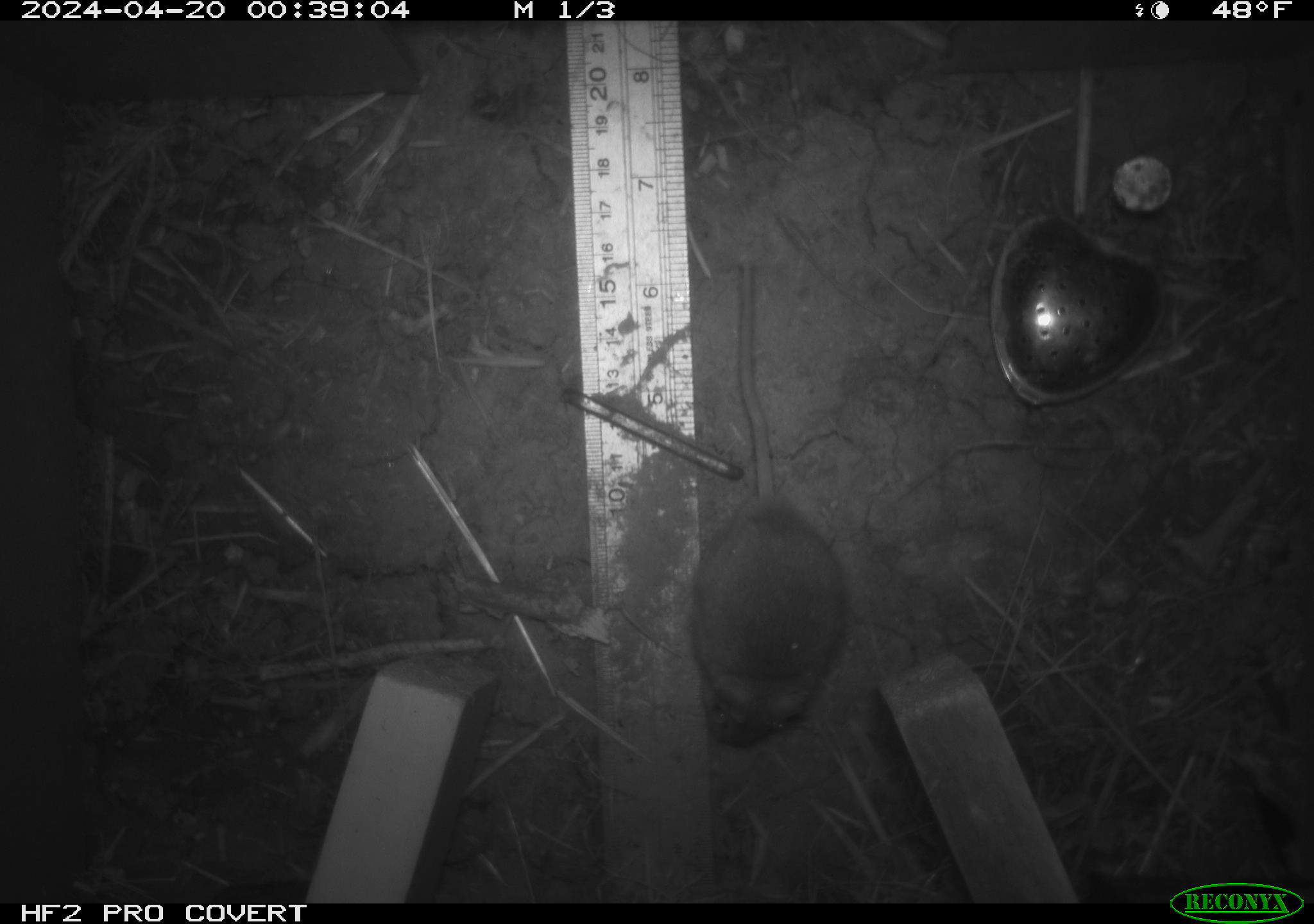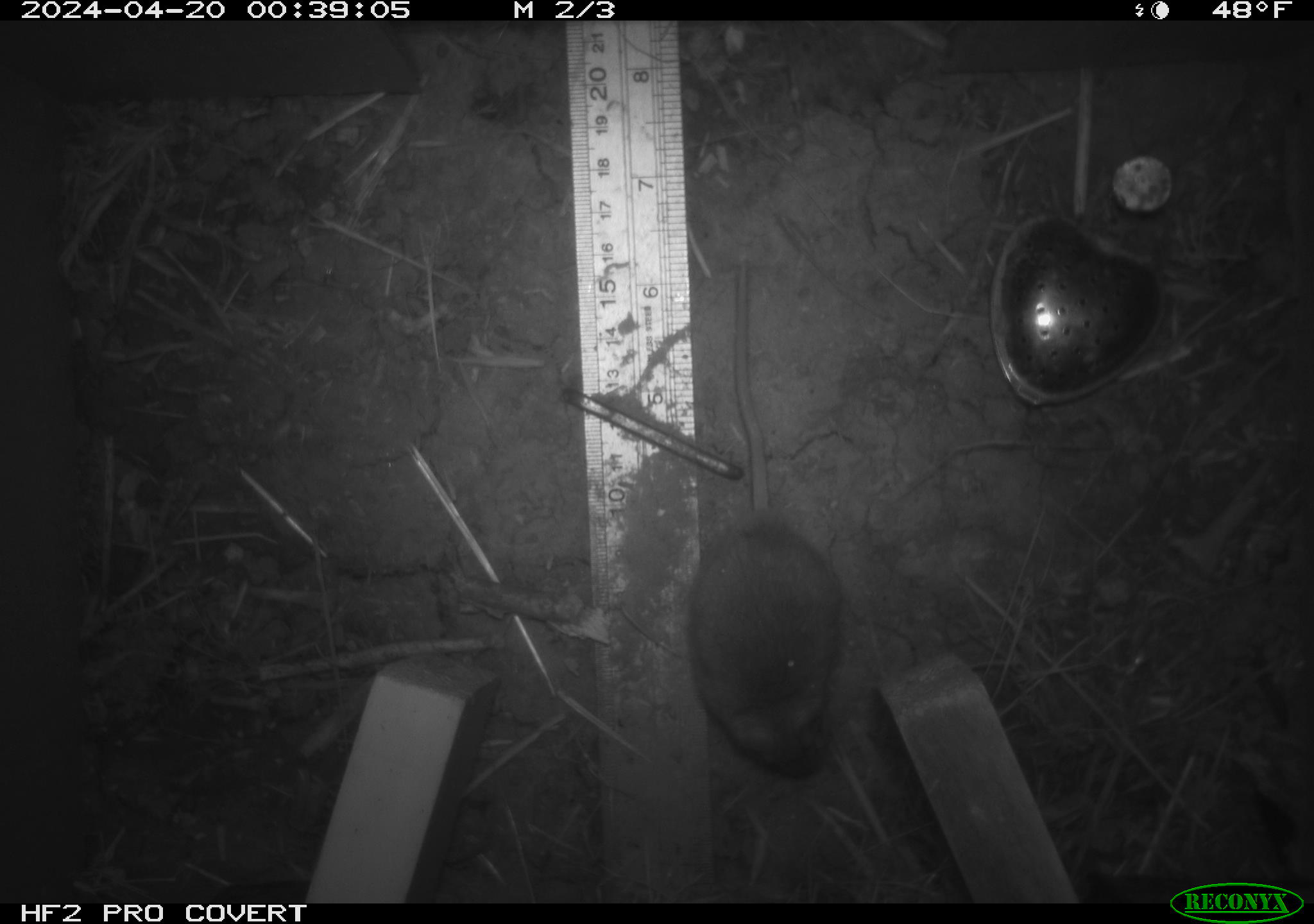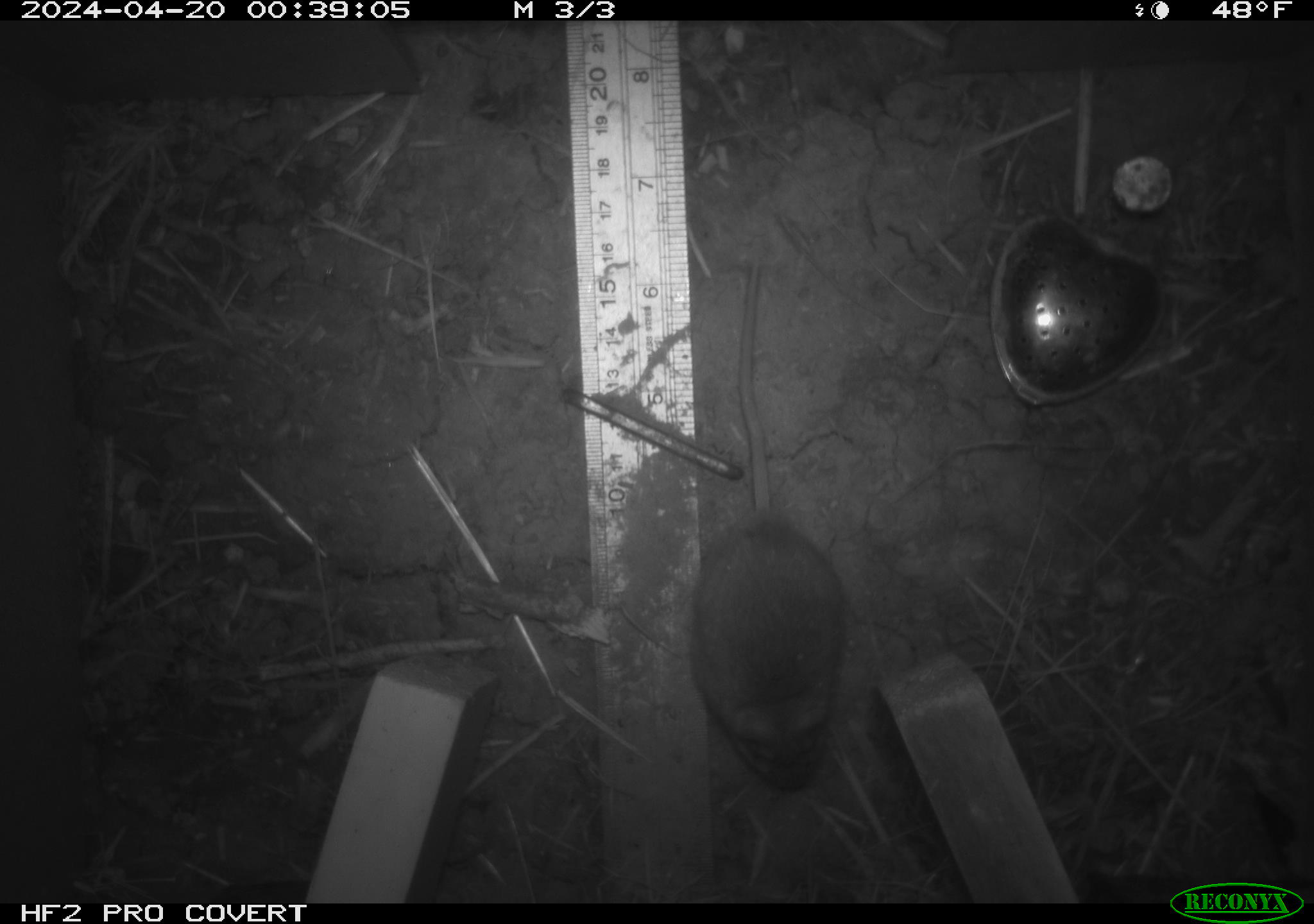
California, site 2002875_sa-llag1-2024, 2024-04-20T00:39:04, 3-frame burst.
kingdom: Animalia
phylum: Chordata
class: Mammalia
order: Rodentia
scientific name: Rodentia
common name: mouse species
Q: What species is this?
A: Mouse species (Rodentia).